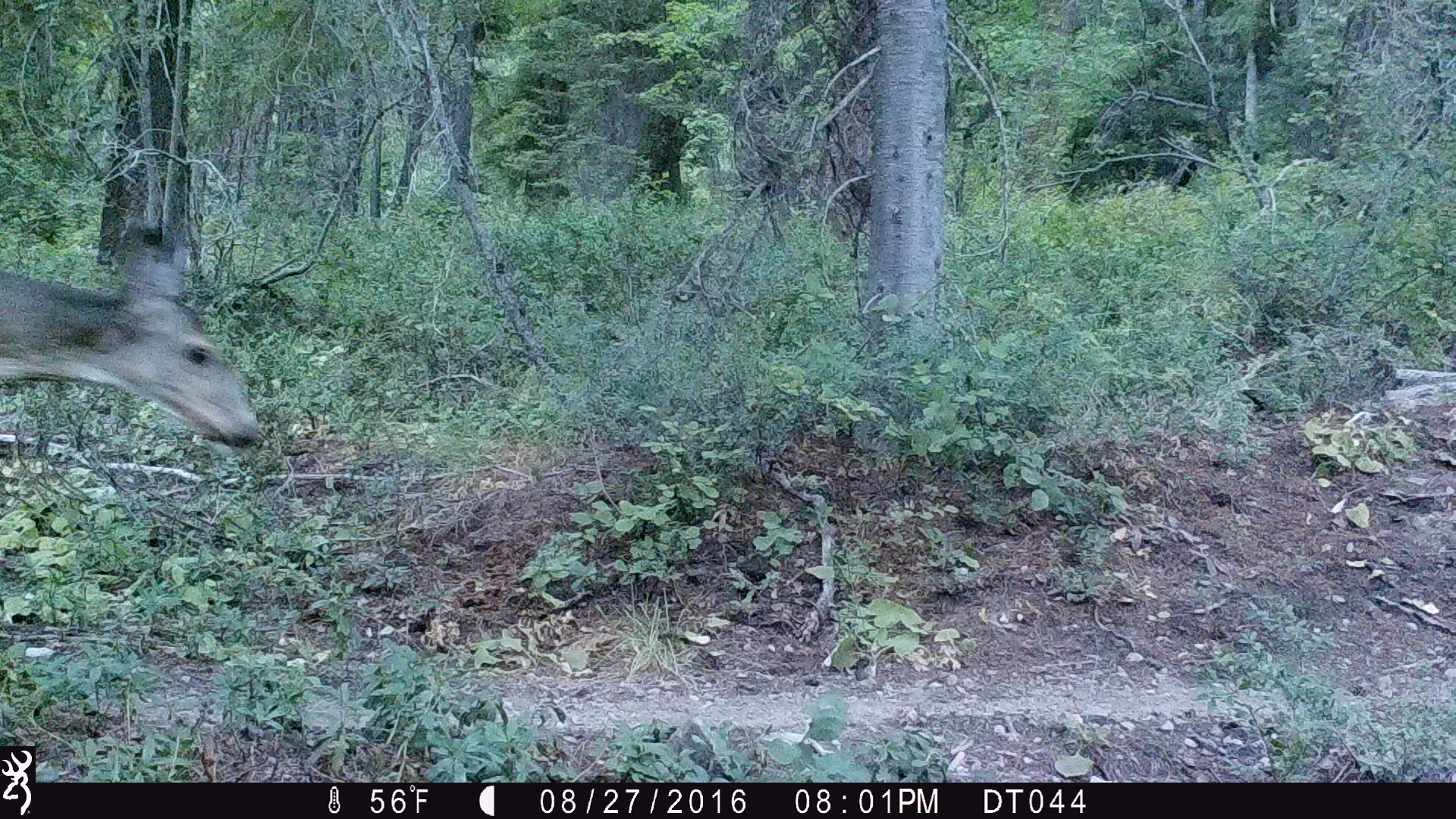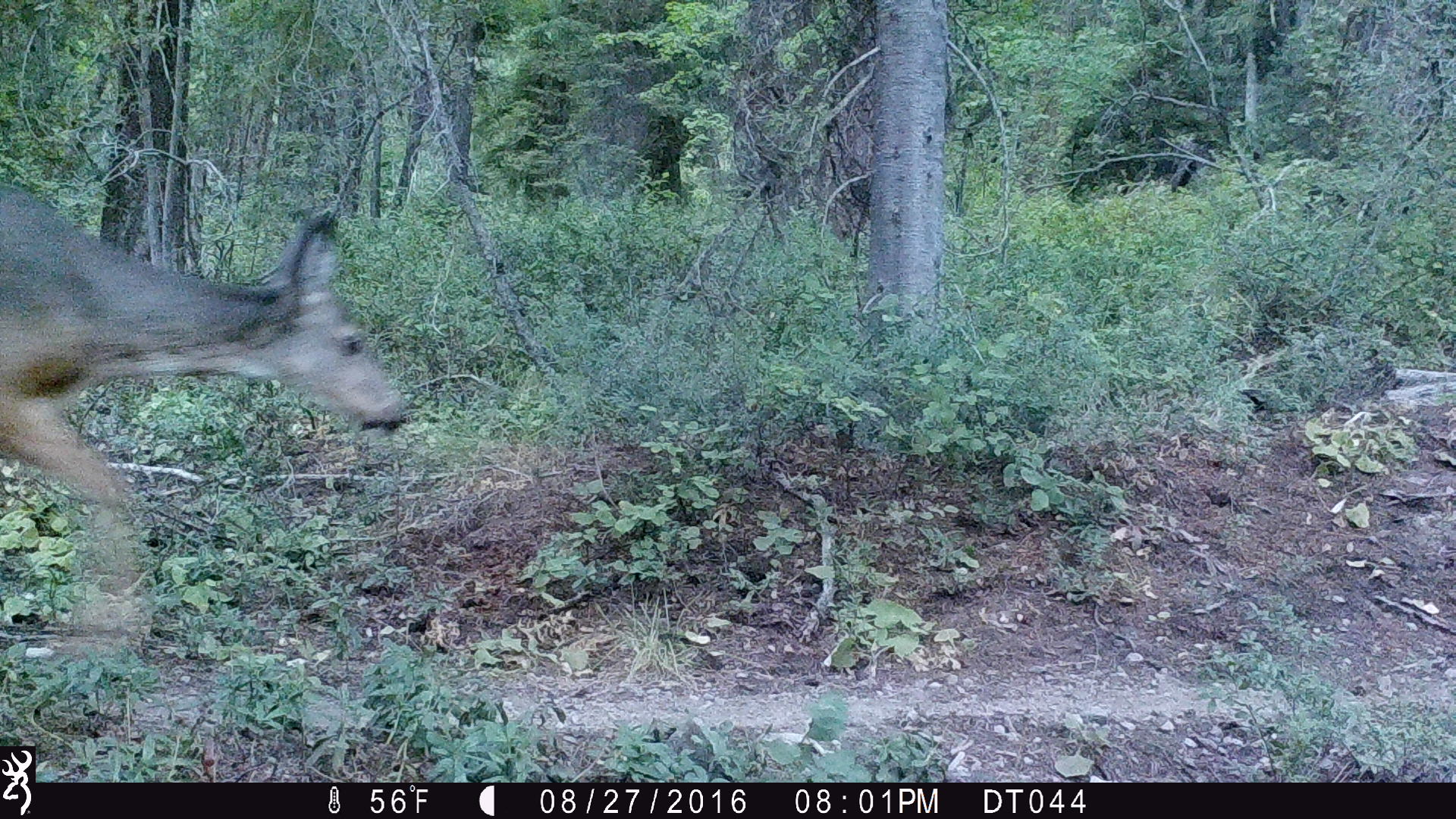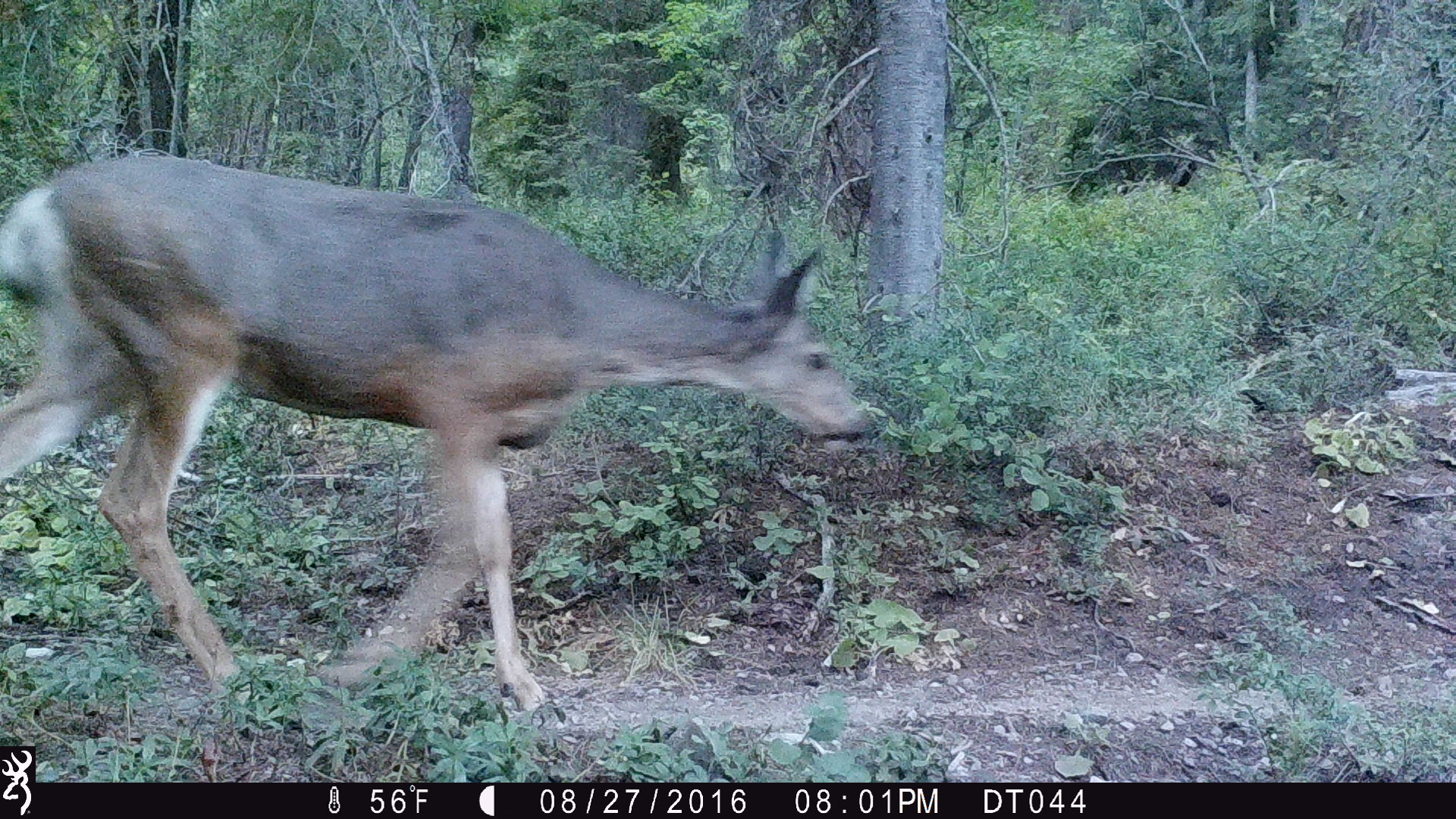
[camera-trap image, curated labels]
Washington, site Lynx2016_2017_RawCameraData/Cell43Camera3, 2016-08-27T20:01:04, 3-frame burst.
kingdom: Animalia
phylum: Chordata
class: Mammalia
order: Artiodactyla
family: Cervidae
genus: Odocoileus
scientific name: Odocoileus hemionus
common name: mule deer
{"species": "Odocoileus hemionus (mule deer)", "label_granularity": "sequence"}